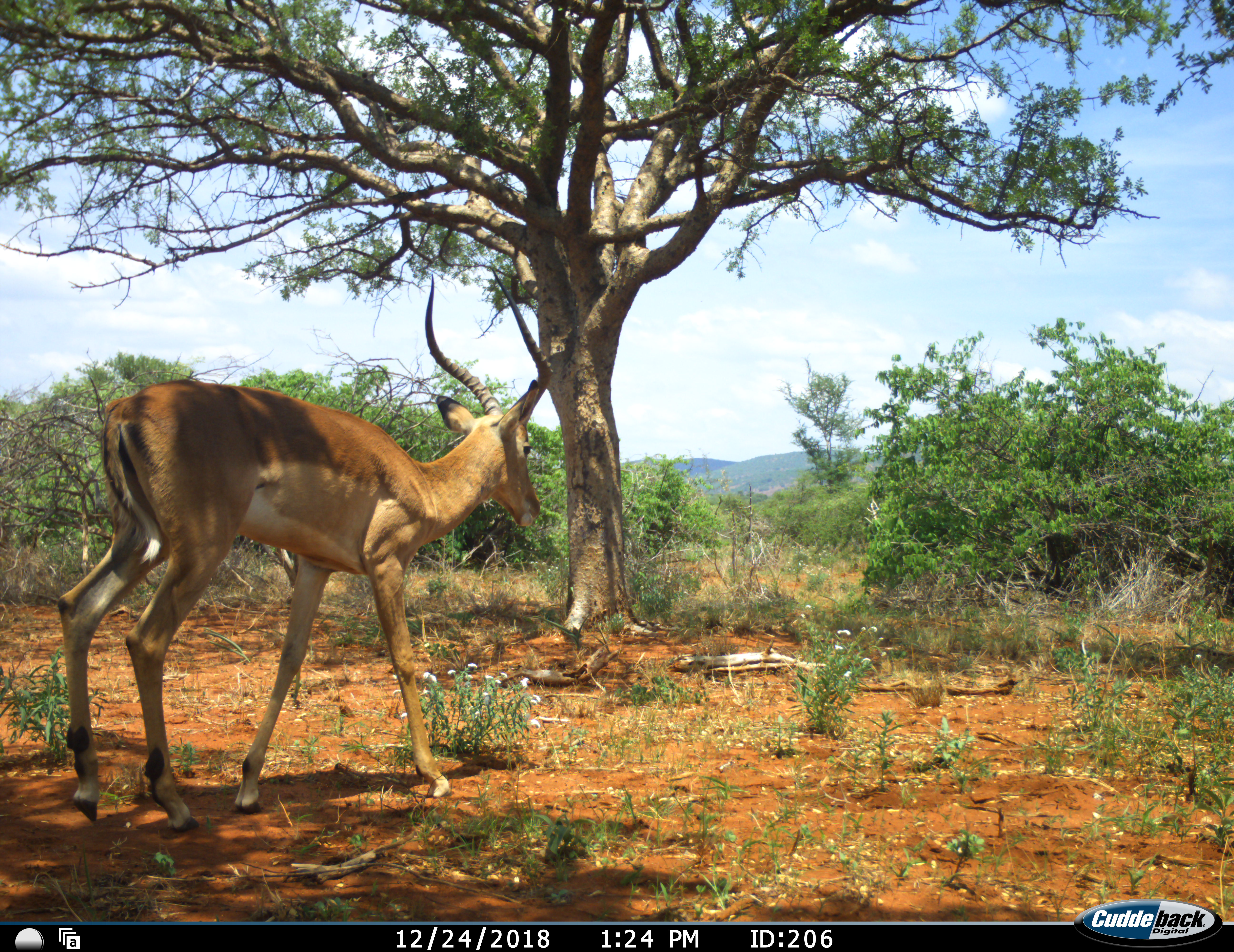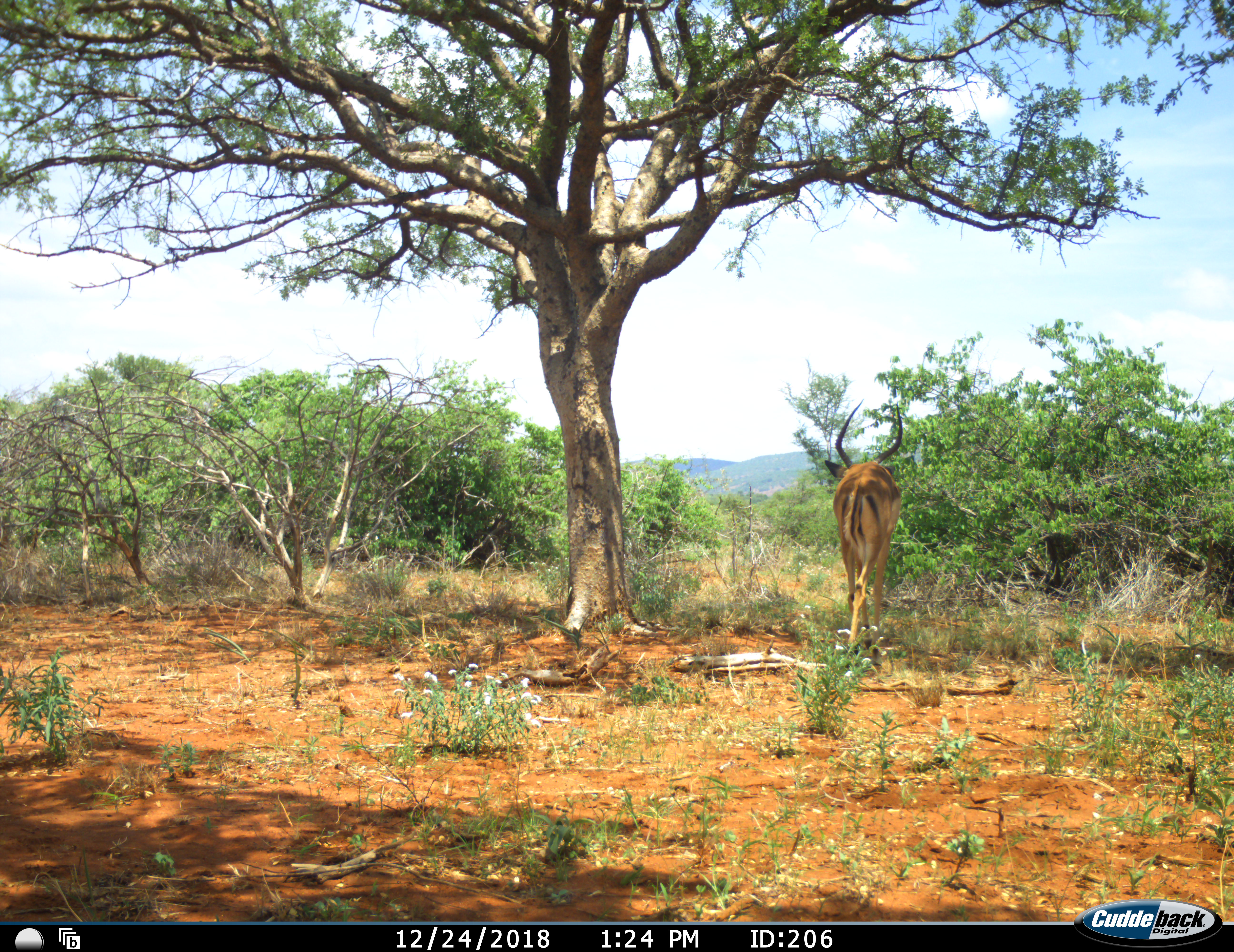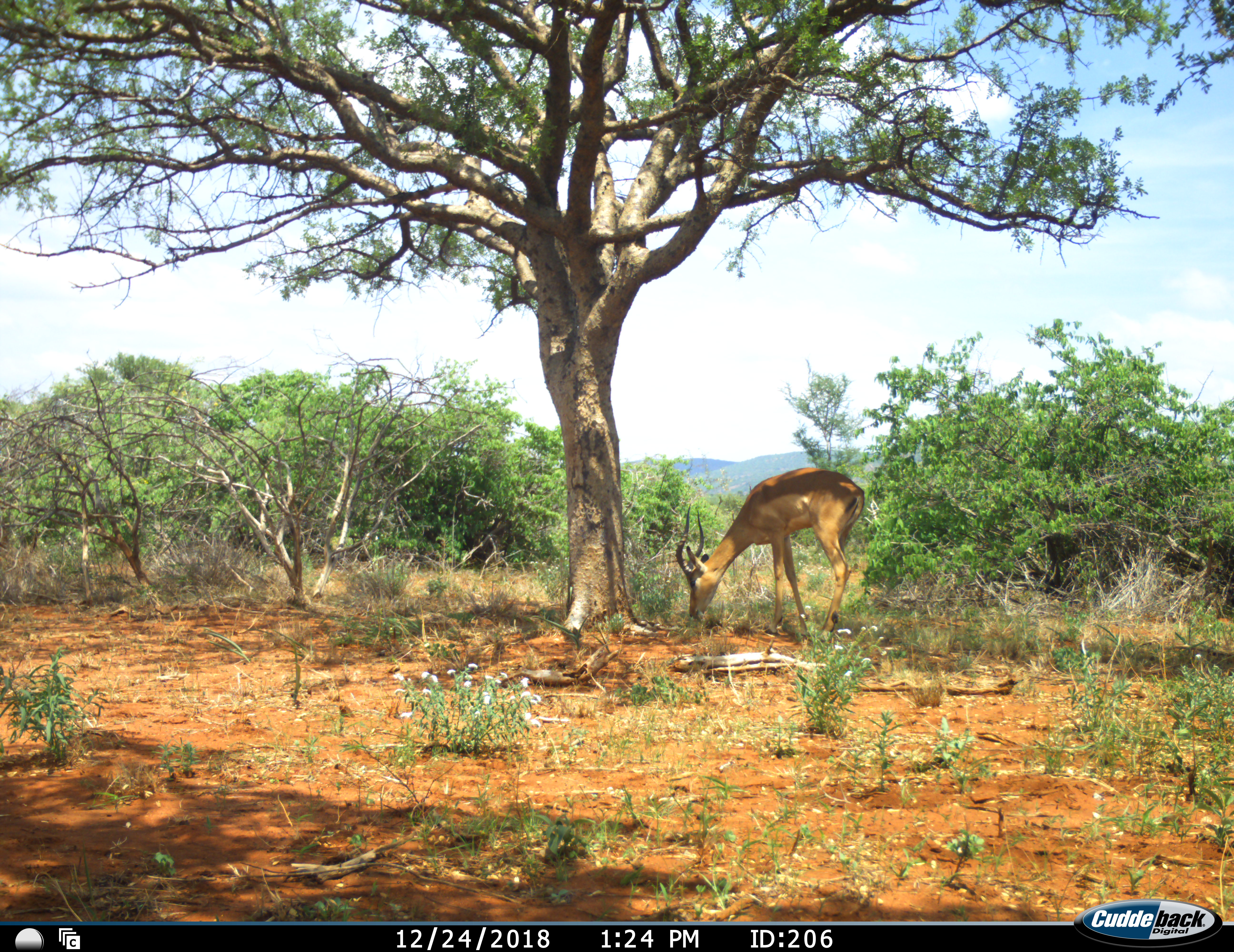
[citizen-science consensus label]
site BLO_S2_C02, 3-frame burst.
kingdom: Animalia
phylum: Chordata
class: Mammalia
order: Artiodactyla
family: Bovidae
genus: Aepyceros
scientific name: Aepyceros melampus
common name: impala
Impala (Aepyceros melampus), count 1. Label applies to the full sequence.